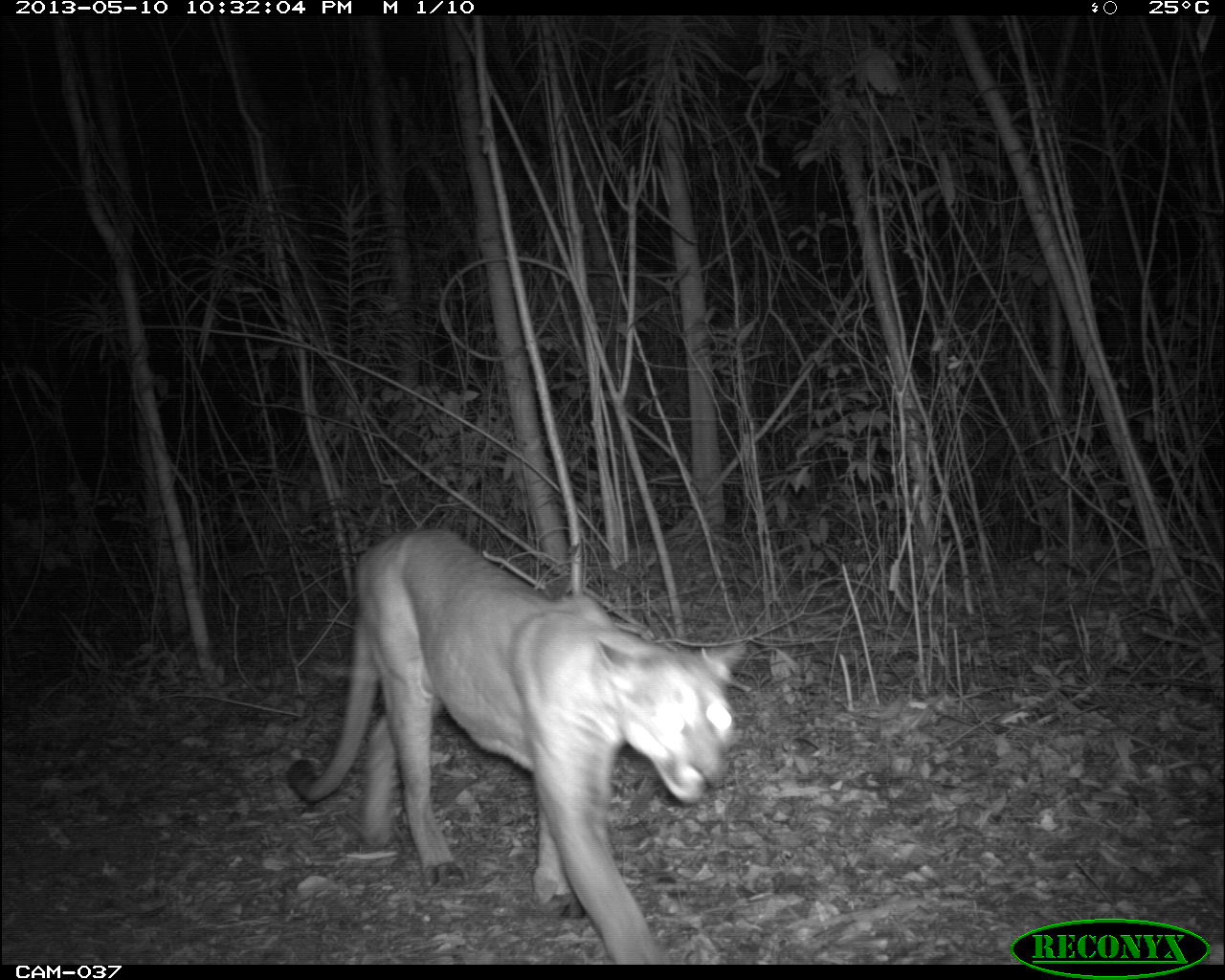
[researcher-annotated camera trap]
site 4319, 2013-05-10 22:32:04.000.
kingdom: Animalia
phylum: Chordata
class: Mammalia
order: Carnivora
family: Felidae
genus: Puma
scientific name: Puma concolor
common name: mountain lion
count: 1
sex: male